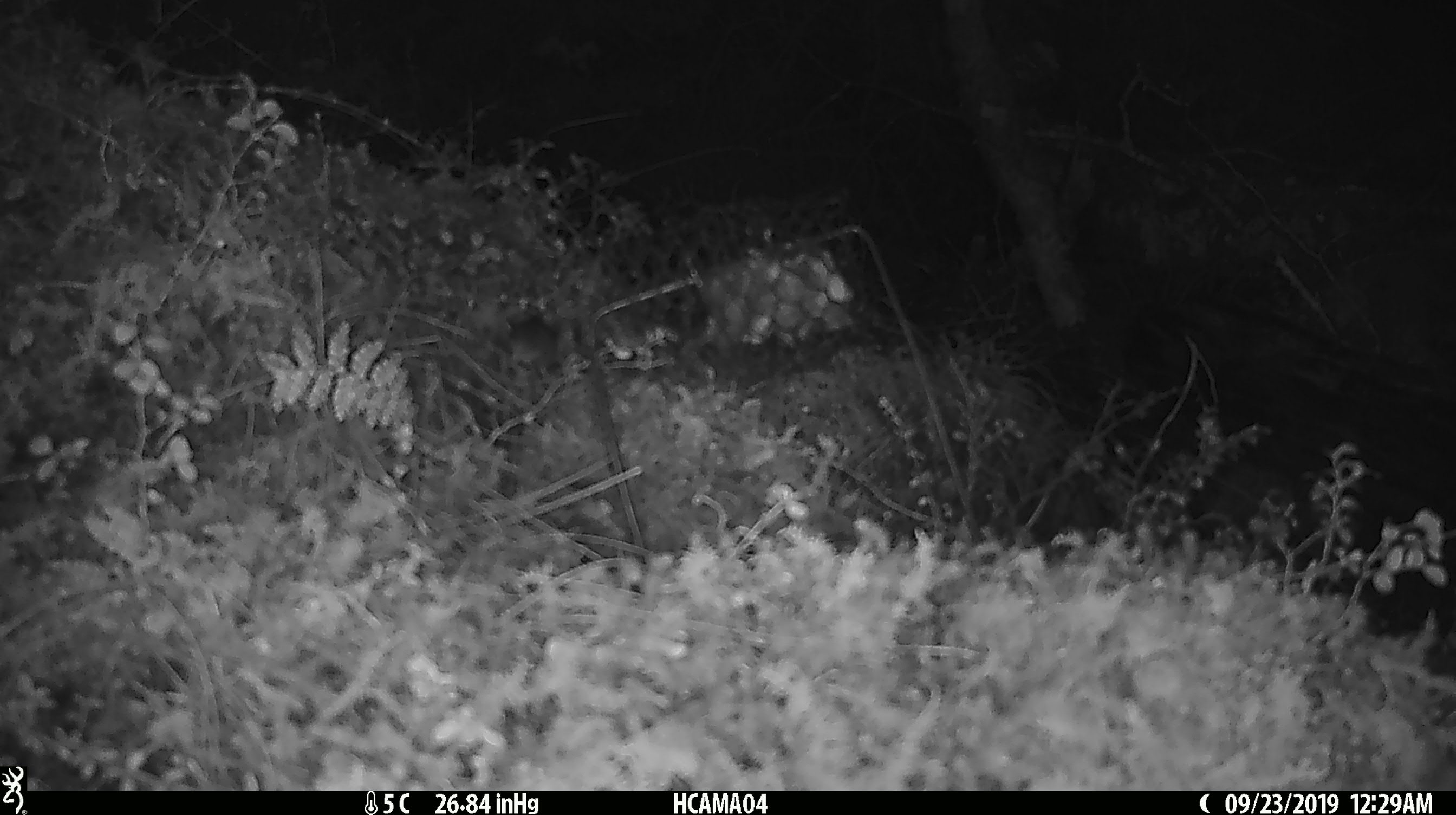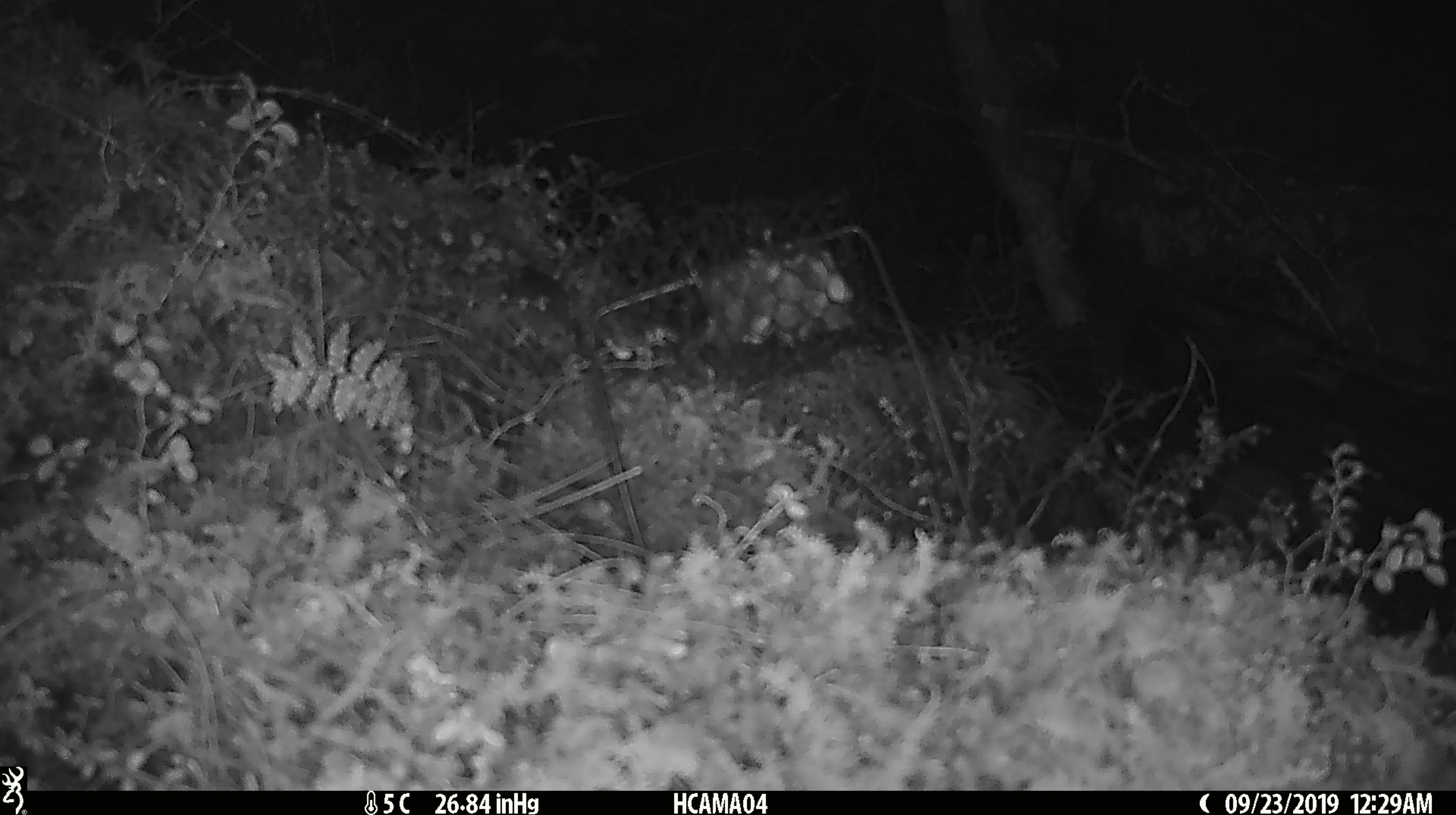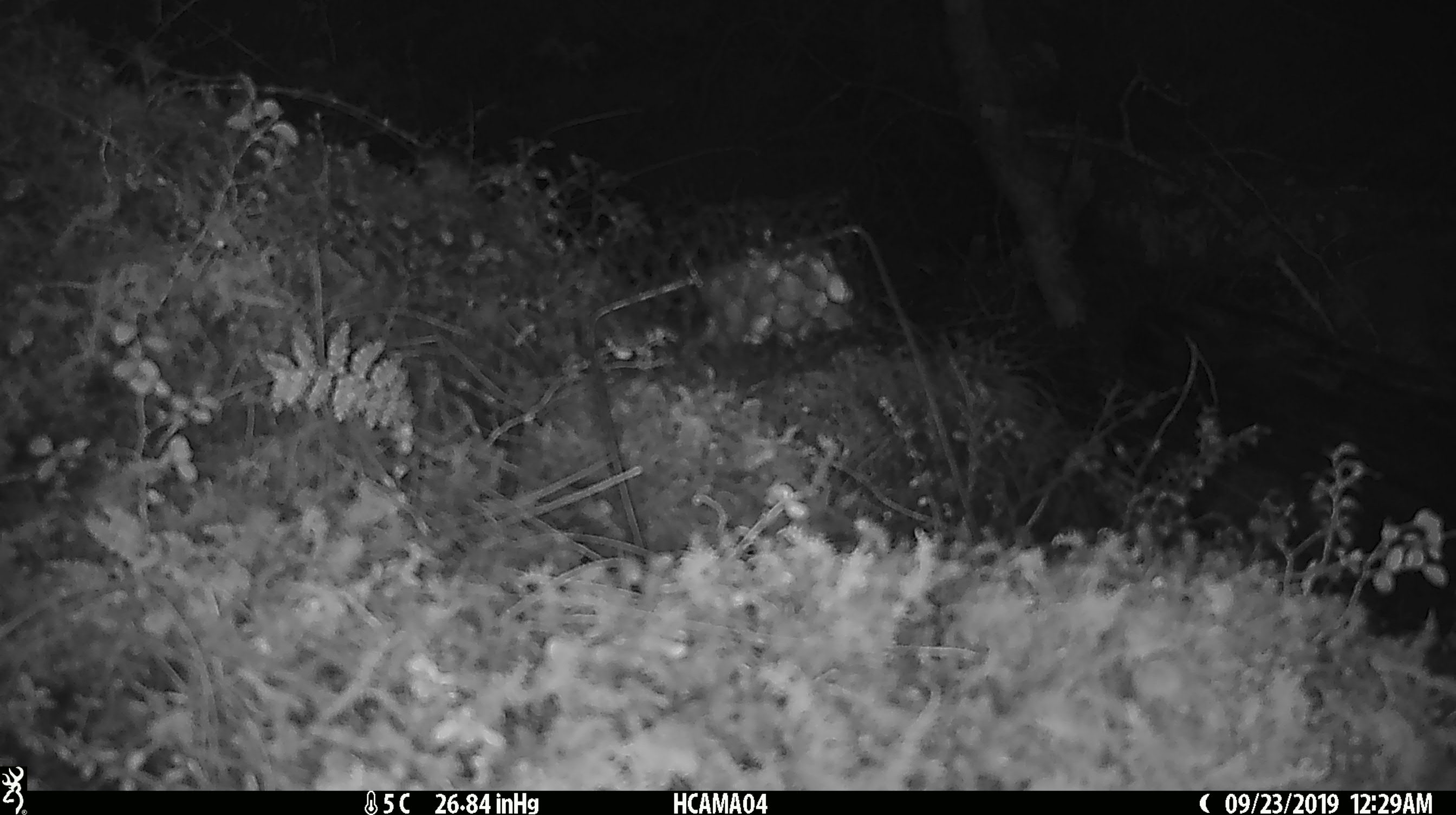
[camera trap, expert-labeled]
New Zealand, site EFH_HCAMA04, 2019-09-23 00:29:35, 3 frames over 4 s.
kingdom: Animalia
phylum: Chordata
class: Mammalia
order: Rodentia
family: Muridae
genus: Mus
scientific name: Mus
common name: mouse